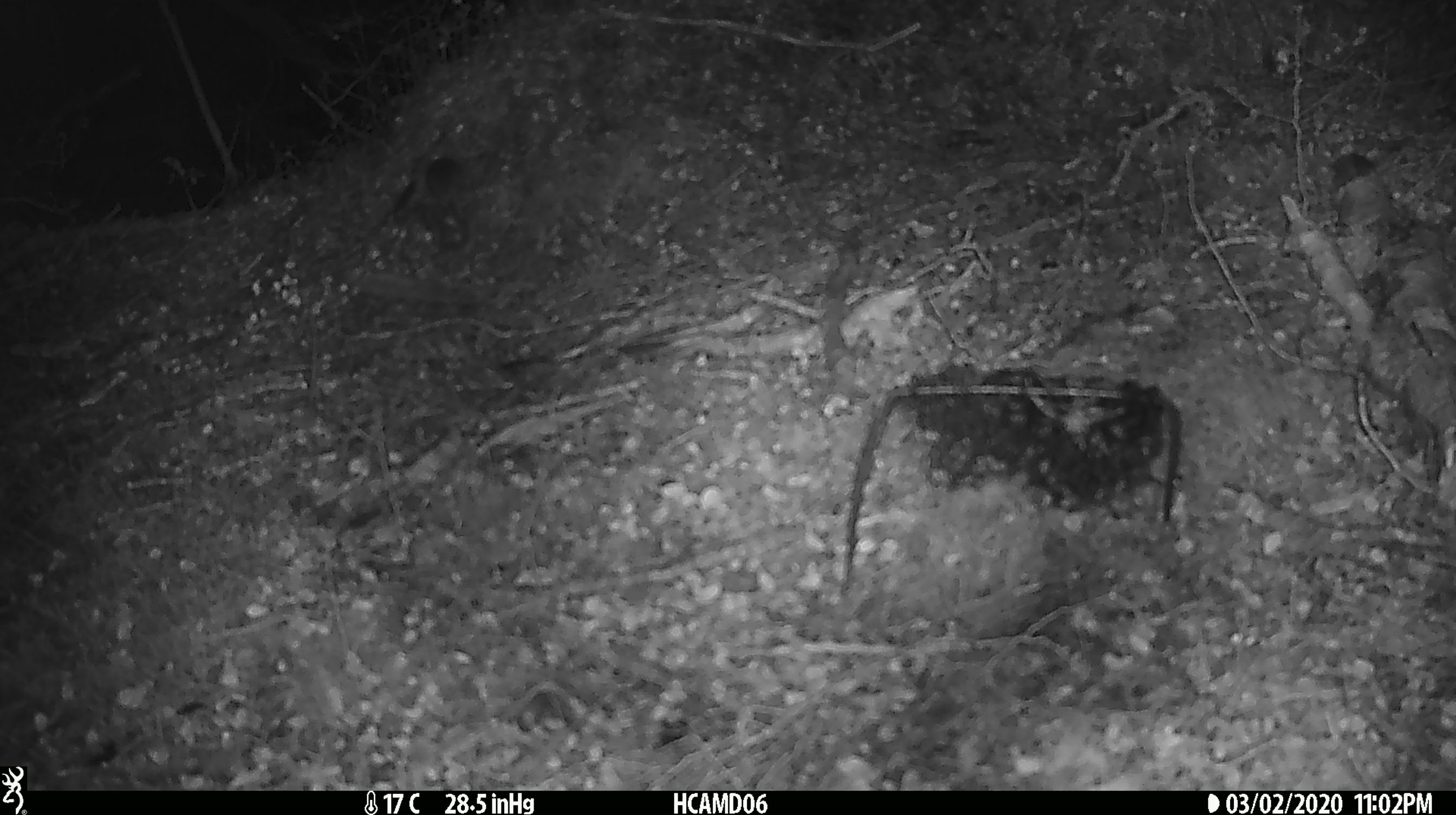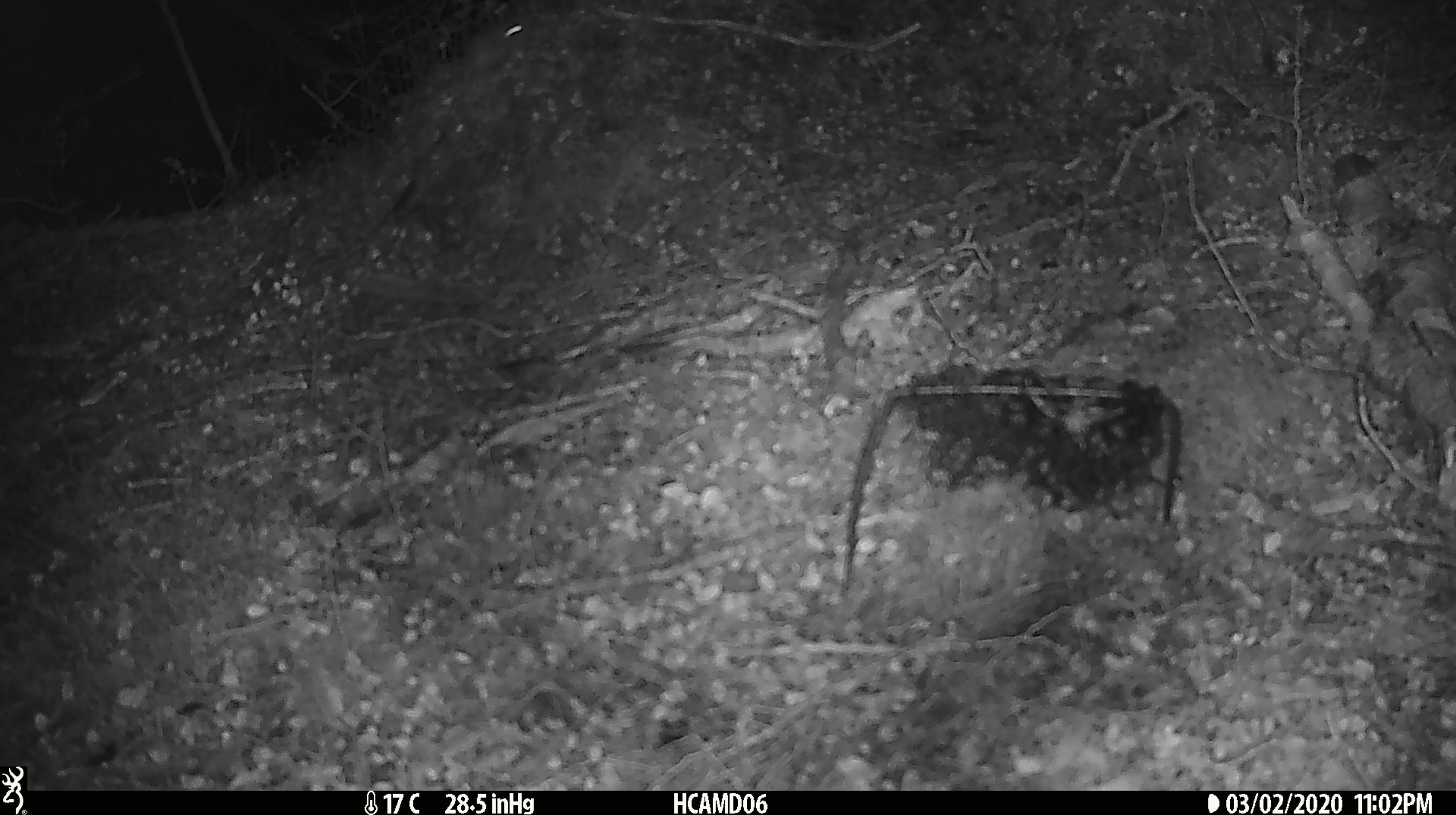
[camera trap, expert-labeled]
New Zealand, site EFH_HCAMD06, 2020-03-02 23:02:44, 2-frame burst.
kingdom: Animalia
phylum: Chordata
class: Mammalia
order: Rodentia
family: Muridae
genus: Mus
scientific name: Mus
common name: mouse